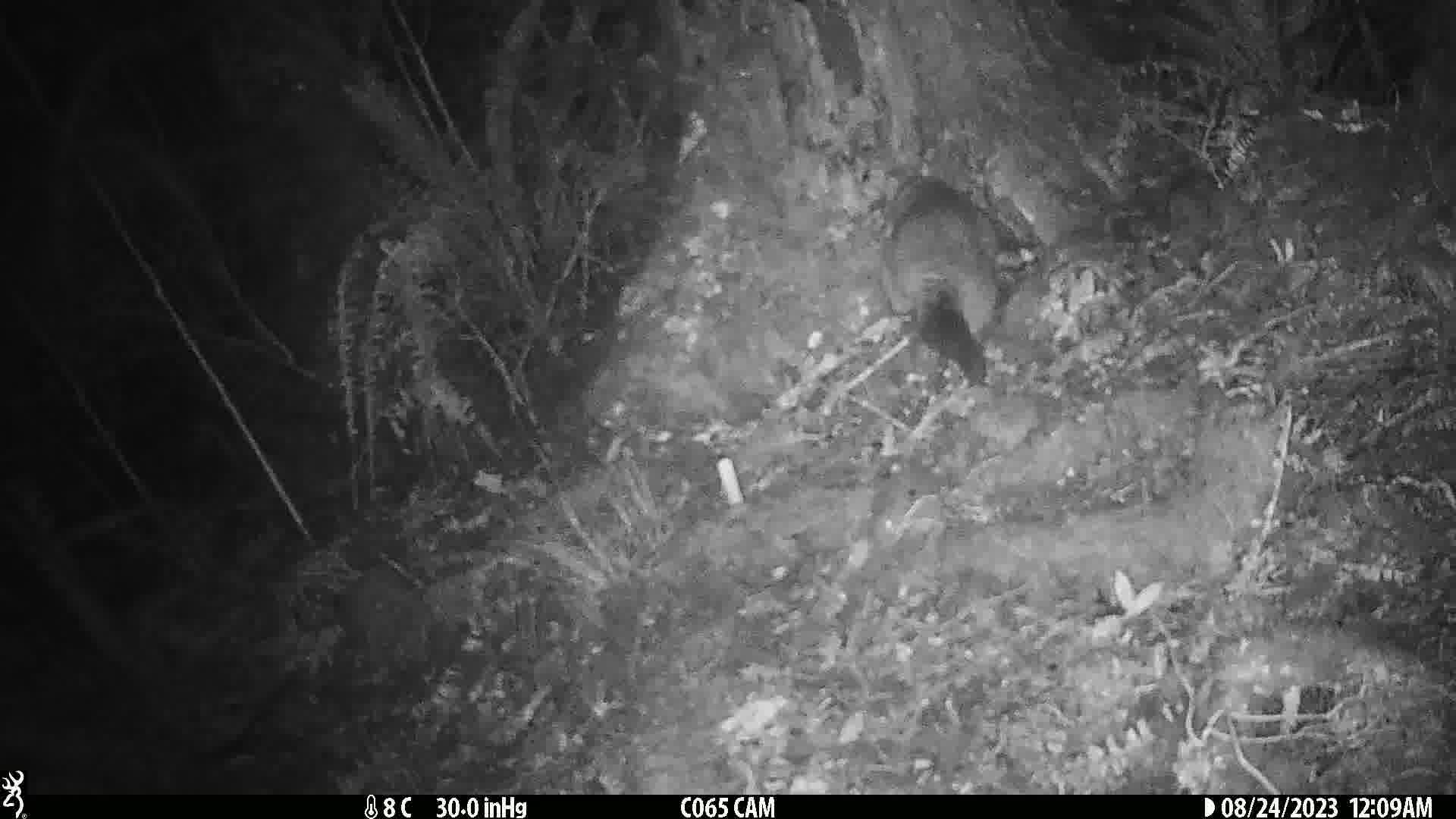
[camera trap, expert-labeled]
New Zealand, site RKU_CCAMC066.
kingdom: Animalia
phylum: Chordata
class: Mammalia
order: Diprotodontia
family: Phalangeridae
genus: Trichosurus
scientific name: Trichosurus vulpecula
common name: common brushtail possum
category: possum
Possum (common brushtail possum) (Trichosurus vulpecula).